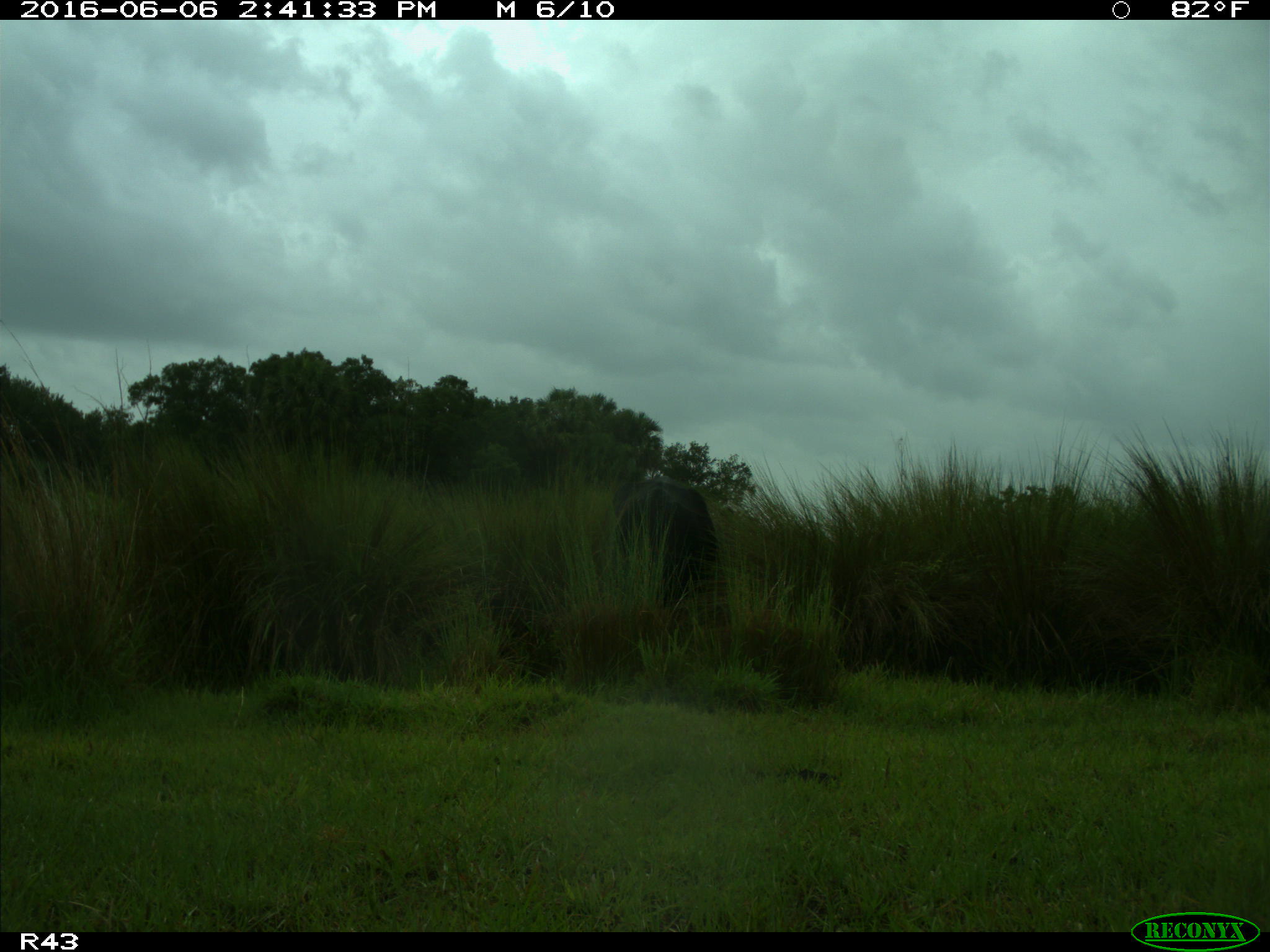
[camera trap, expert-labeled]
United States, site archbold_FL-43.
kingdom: Animalia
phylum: Chordata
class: Mammalia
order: Artiodactyla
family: Bovidae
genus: Bos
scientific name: Bos taurus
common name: domestic cow